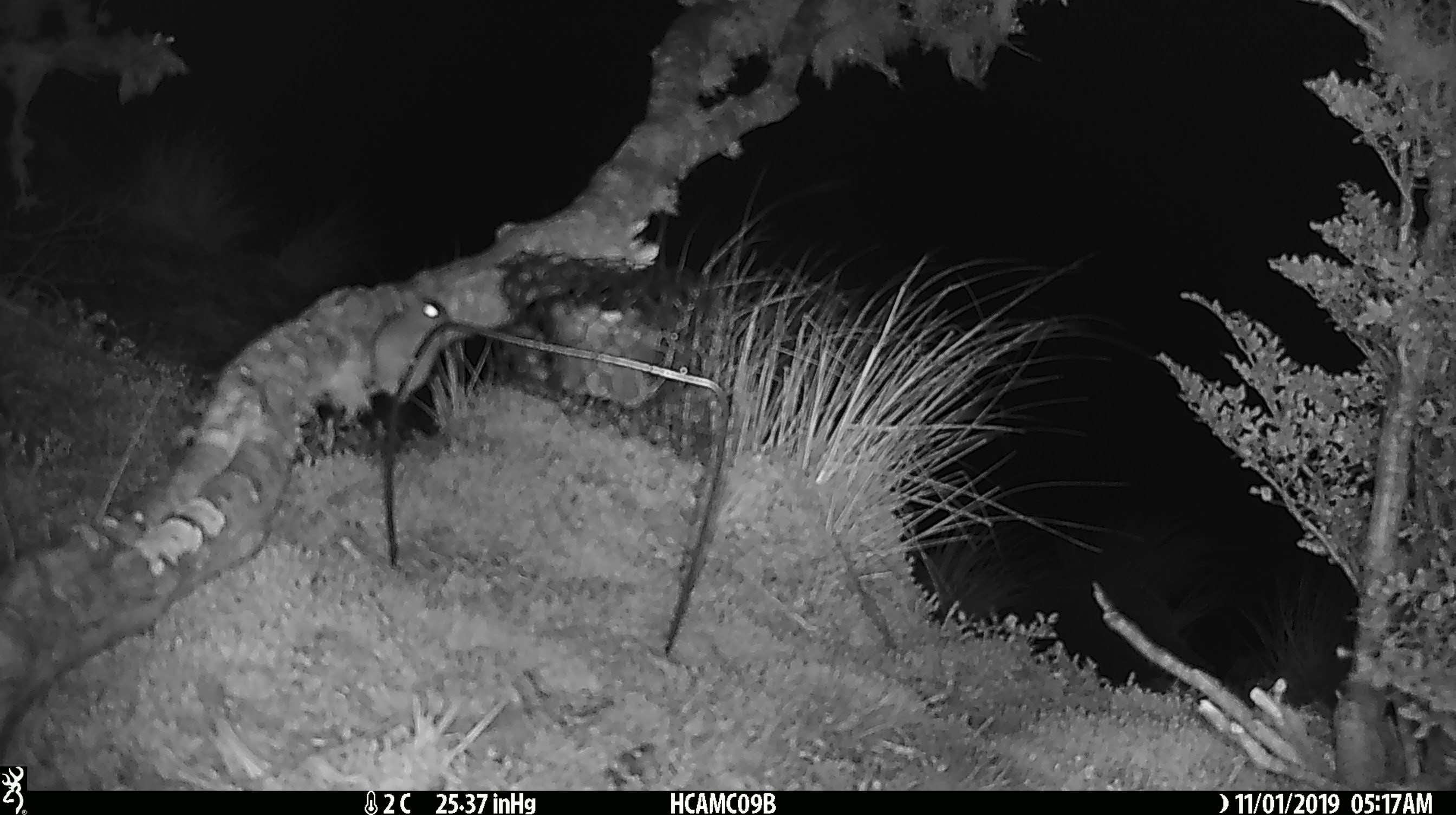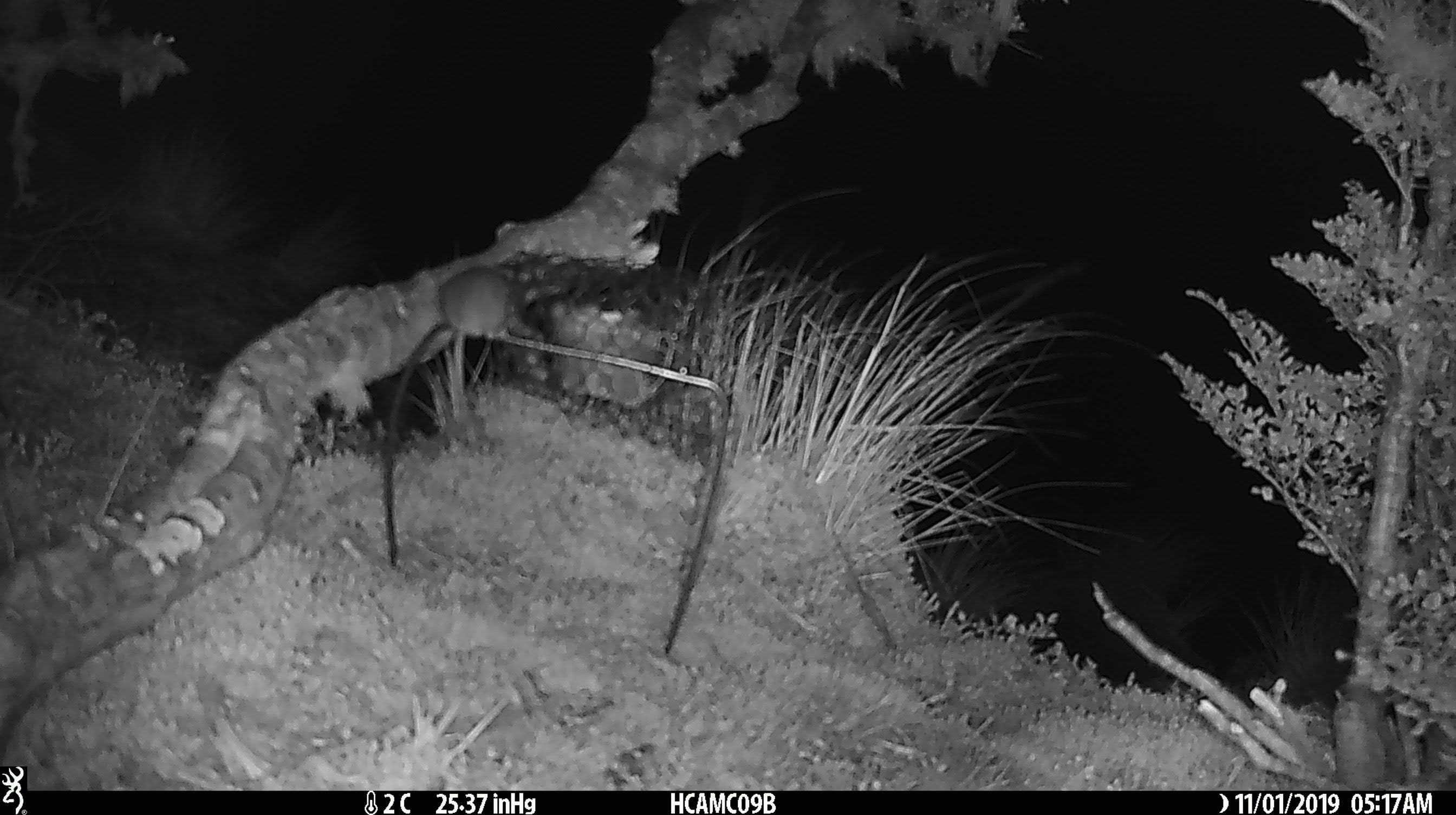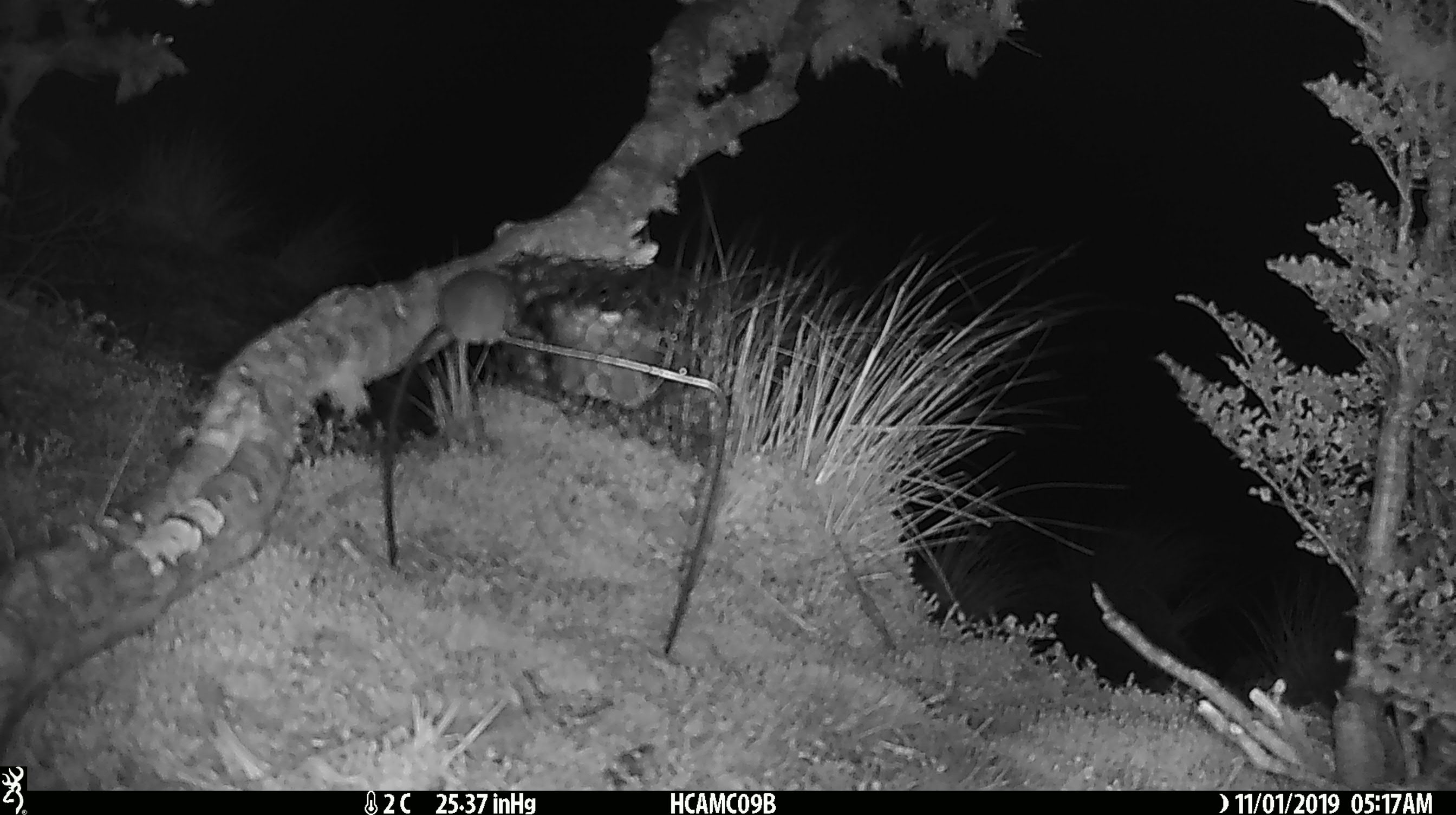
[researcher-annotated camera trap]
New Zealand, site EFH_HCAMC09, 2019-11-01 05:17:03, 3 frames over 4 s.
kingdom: Animalia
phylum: Chordata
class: Mammalia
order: Rodentia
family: Muridae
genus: Mus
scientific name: Mus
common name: mouse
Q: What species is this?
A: Mouse (Mus).